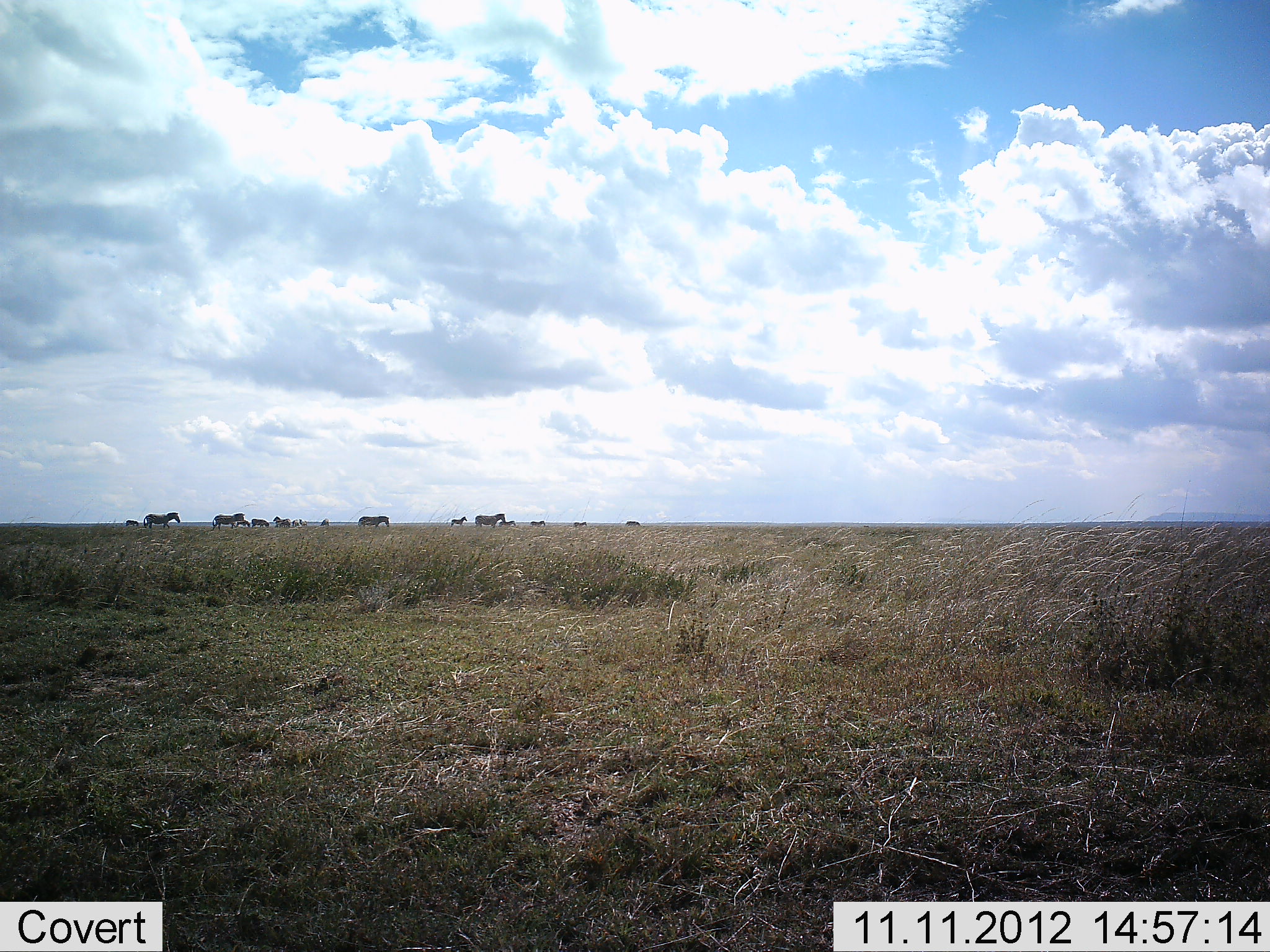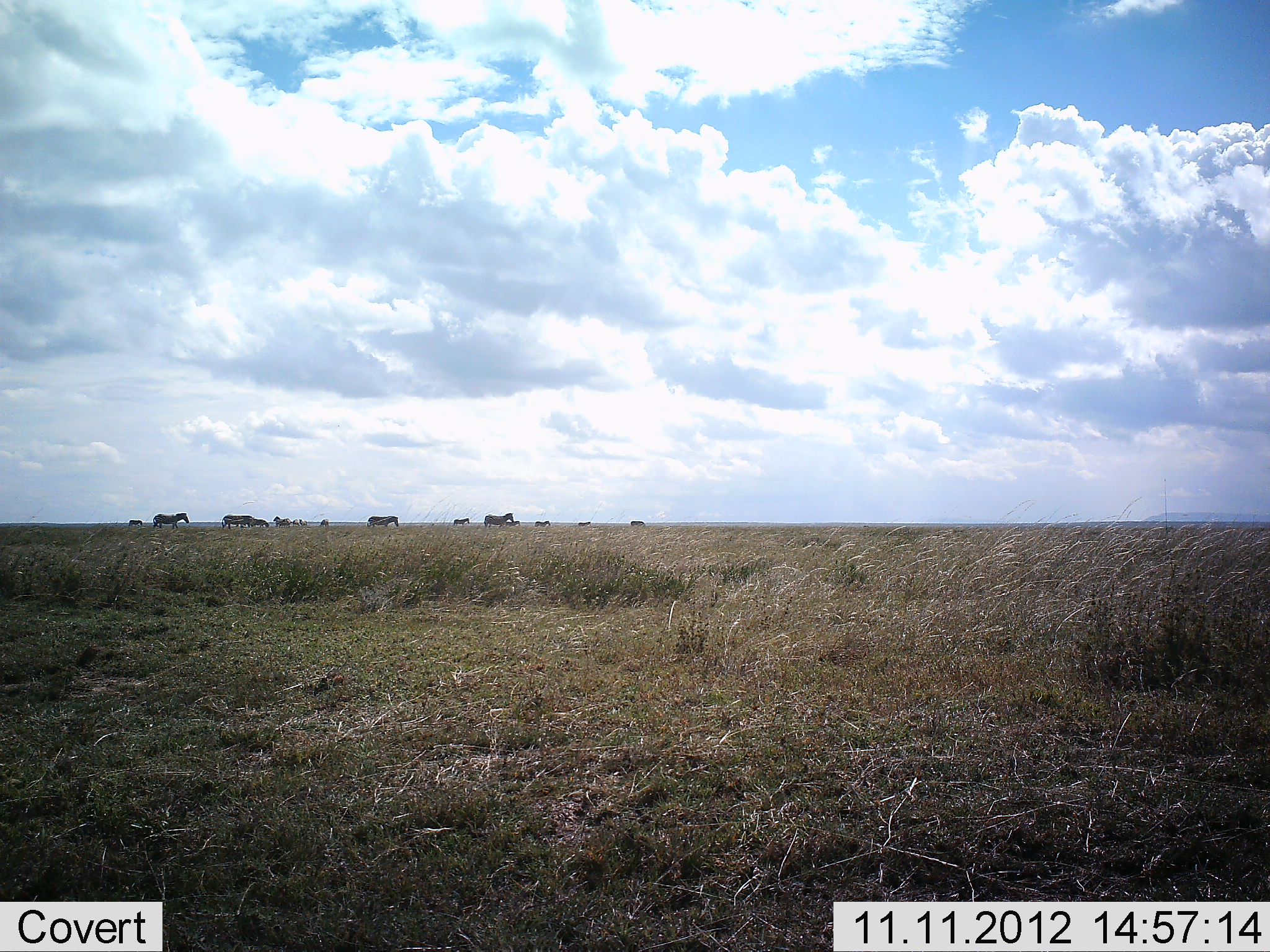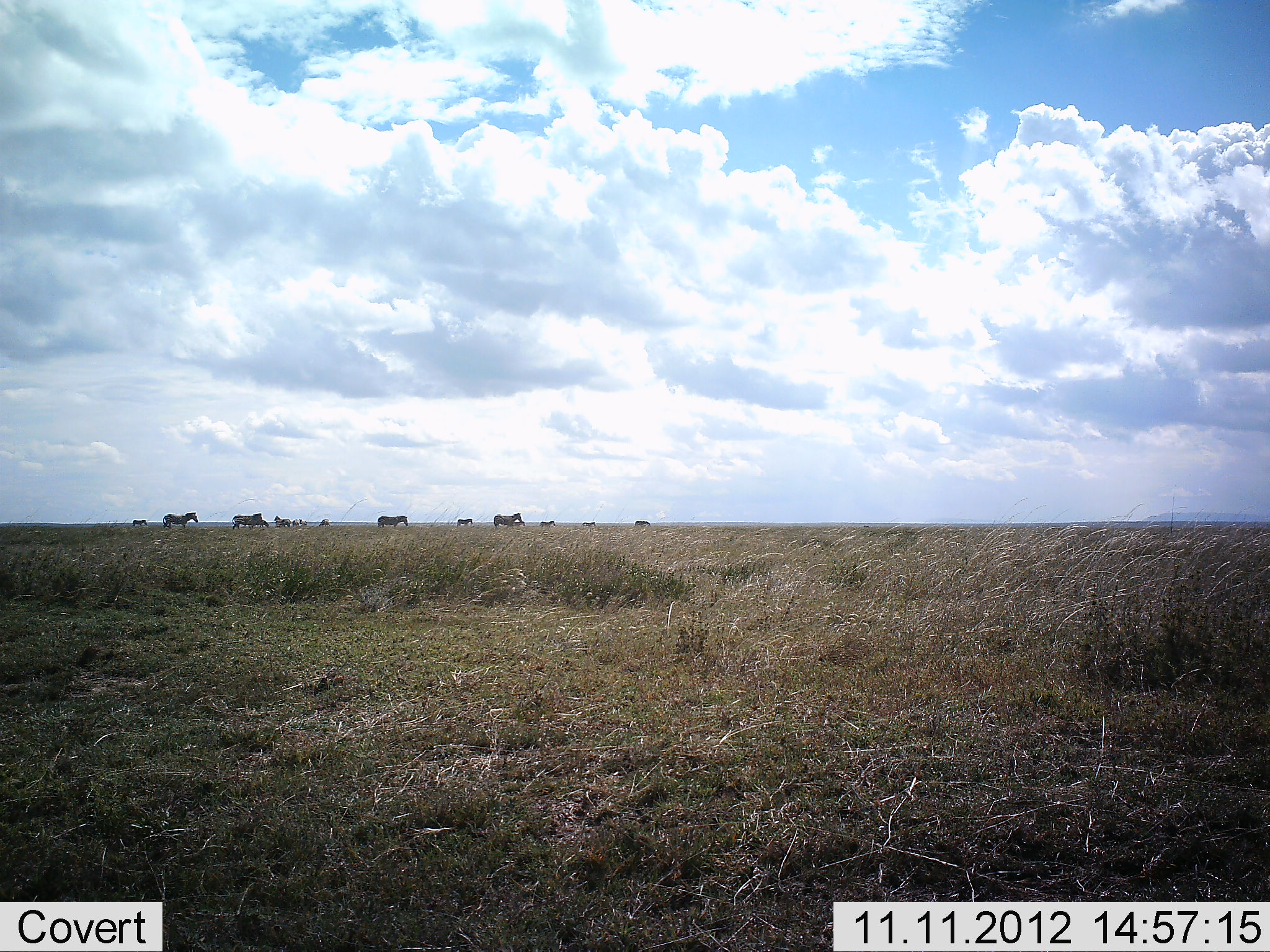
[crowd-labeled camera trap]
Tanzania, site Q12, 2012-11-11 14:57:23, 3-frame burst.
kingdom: Animalia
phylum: Chordata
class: Mammalia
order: Perissodactyla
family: Equidae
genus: Equus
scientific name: Equus quagga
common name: plains zebra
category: zebra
Zebra (plains zebra) (Equus quagga), count 11-50. Behavior (volunteer vote fractions): standing 70%, resting 0%, moving 30%, interacting 0%. Young present (vote fraction): 0%. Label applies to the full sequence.